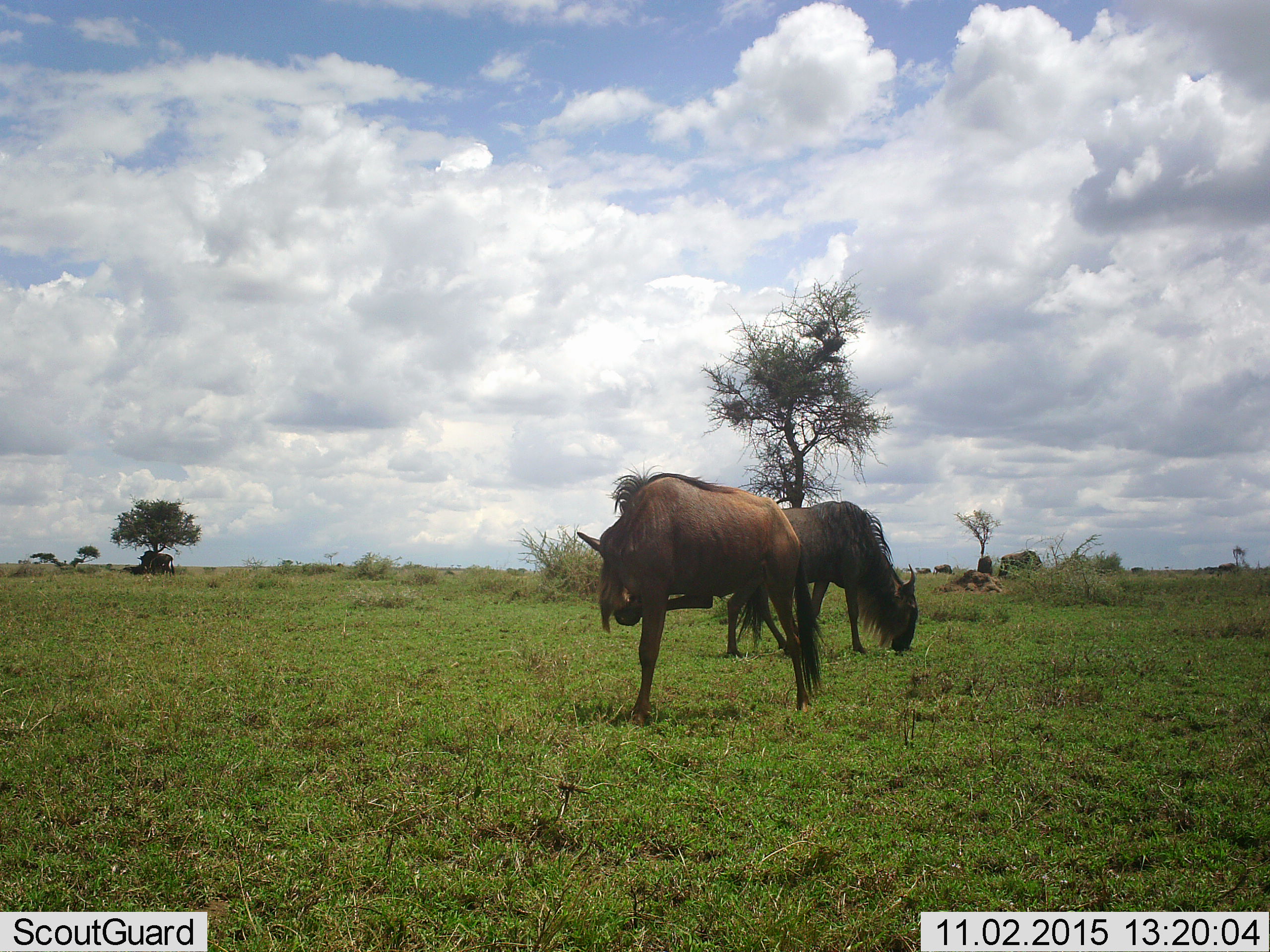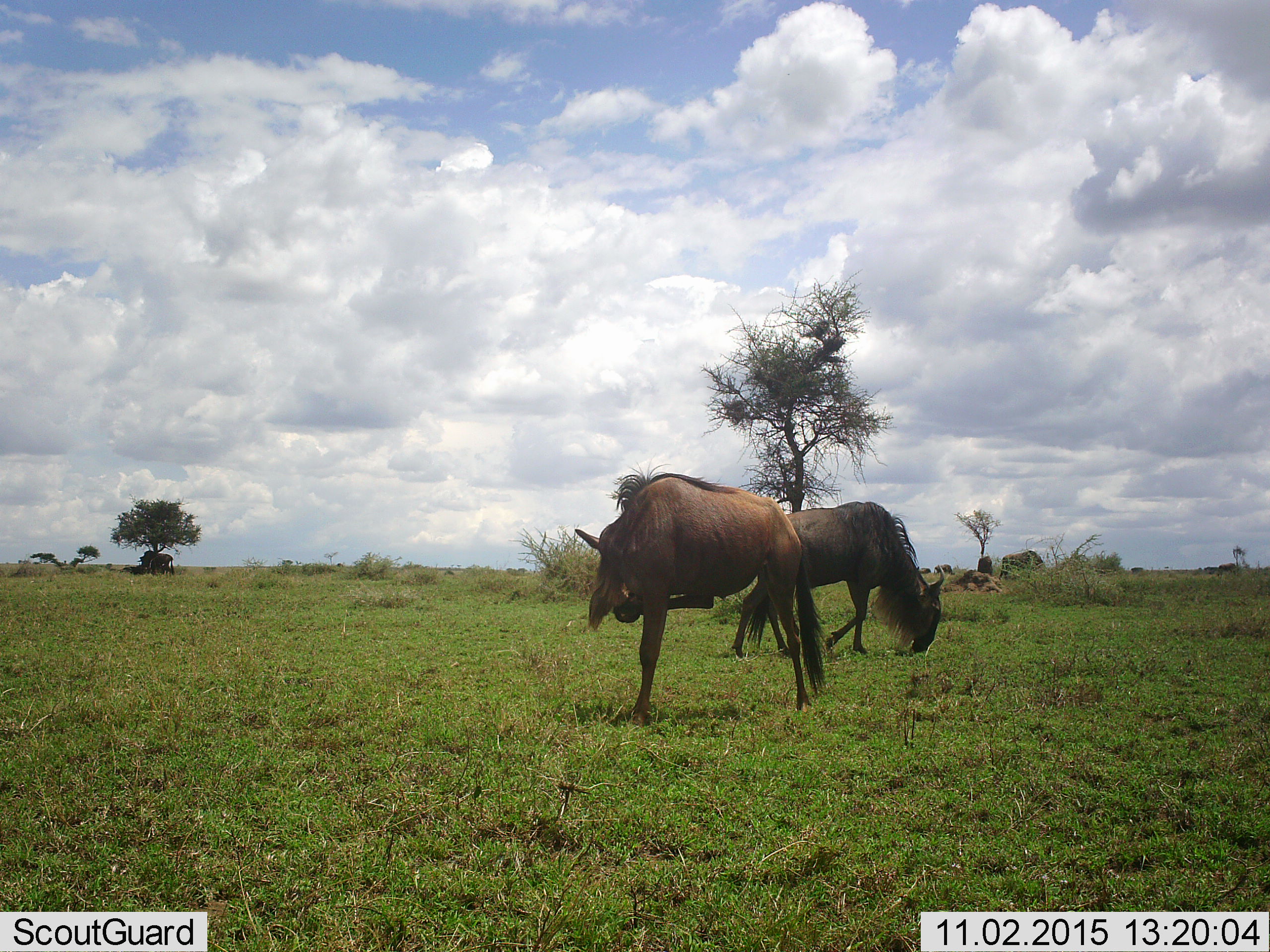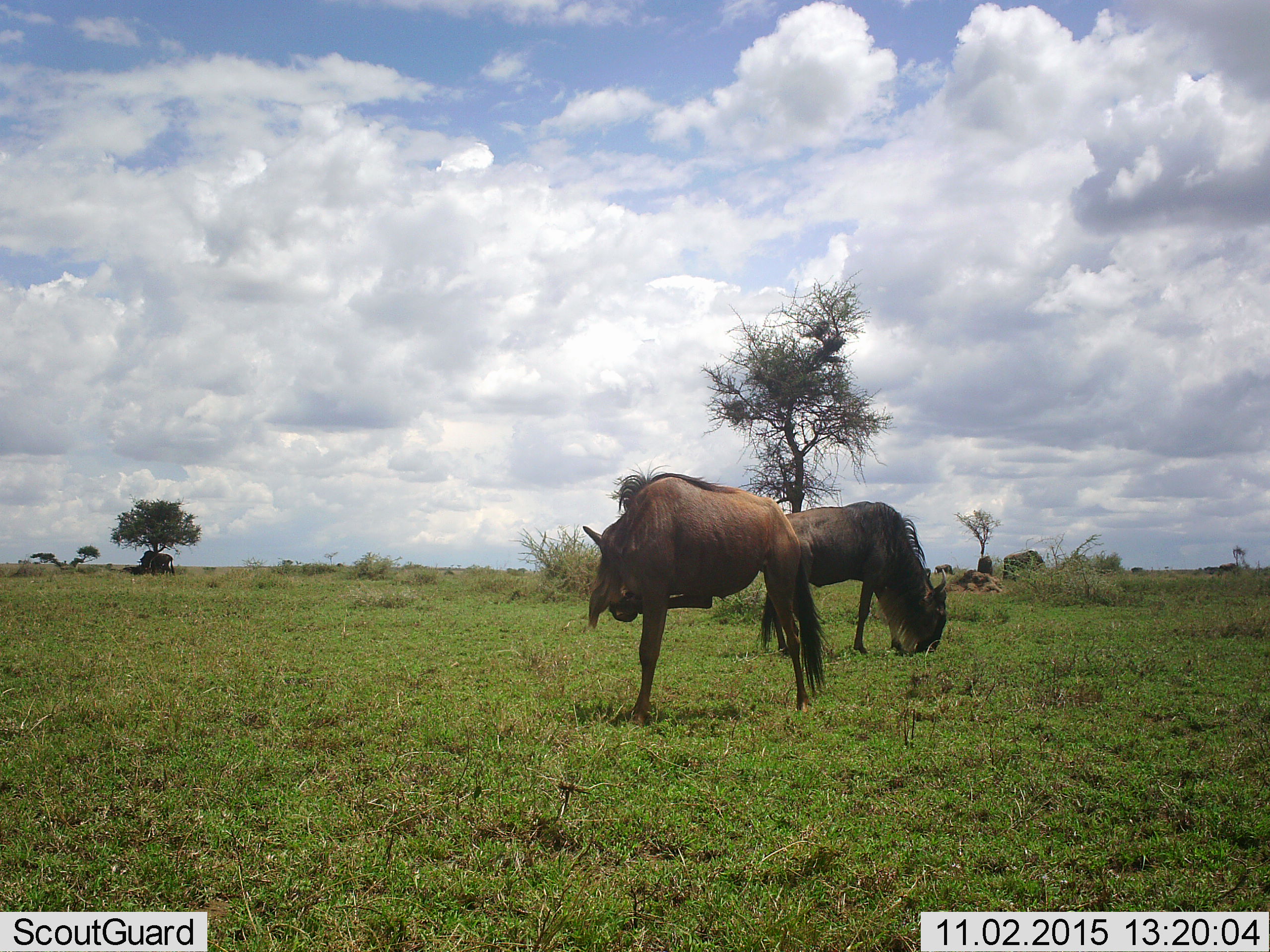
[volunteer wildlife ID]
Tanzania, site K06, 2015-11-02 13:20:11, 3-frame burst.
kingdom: Animalia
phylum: Chordata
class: Mammalia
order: Artiodactyla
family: Bovidae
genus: Connochaetes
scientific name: Connochaetes taurinus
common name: blue wildebeest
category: wildebeest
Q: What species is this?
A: Wildebeest (blue wildebeest) (Connochaetes taurinus).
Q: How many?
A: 5.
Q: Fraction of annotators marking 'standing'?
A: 57%.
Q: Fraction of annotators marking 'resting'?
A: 29%.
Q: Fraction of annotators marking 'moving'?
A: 29%.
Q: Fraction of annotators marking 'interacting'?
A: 0%.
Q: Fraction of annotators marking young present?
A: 14%.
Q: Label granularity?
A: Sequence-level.